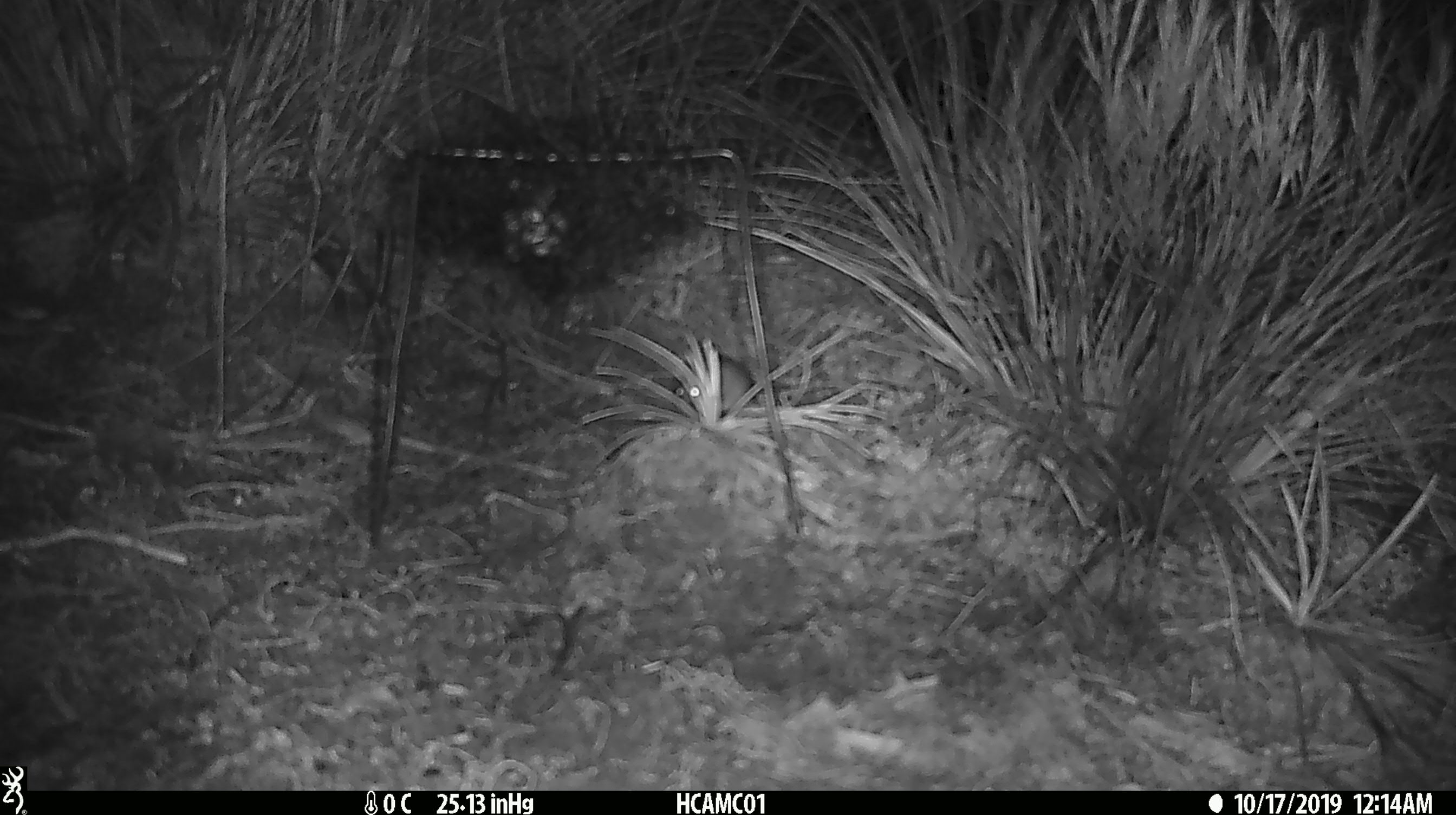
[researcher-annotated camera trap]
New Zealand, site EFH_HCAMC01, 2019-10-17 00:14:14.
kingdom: Animalia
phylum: Chordata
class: Mammalia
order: Rodentia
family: Muridae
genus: Mus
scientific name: Mus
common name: mouse